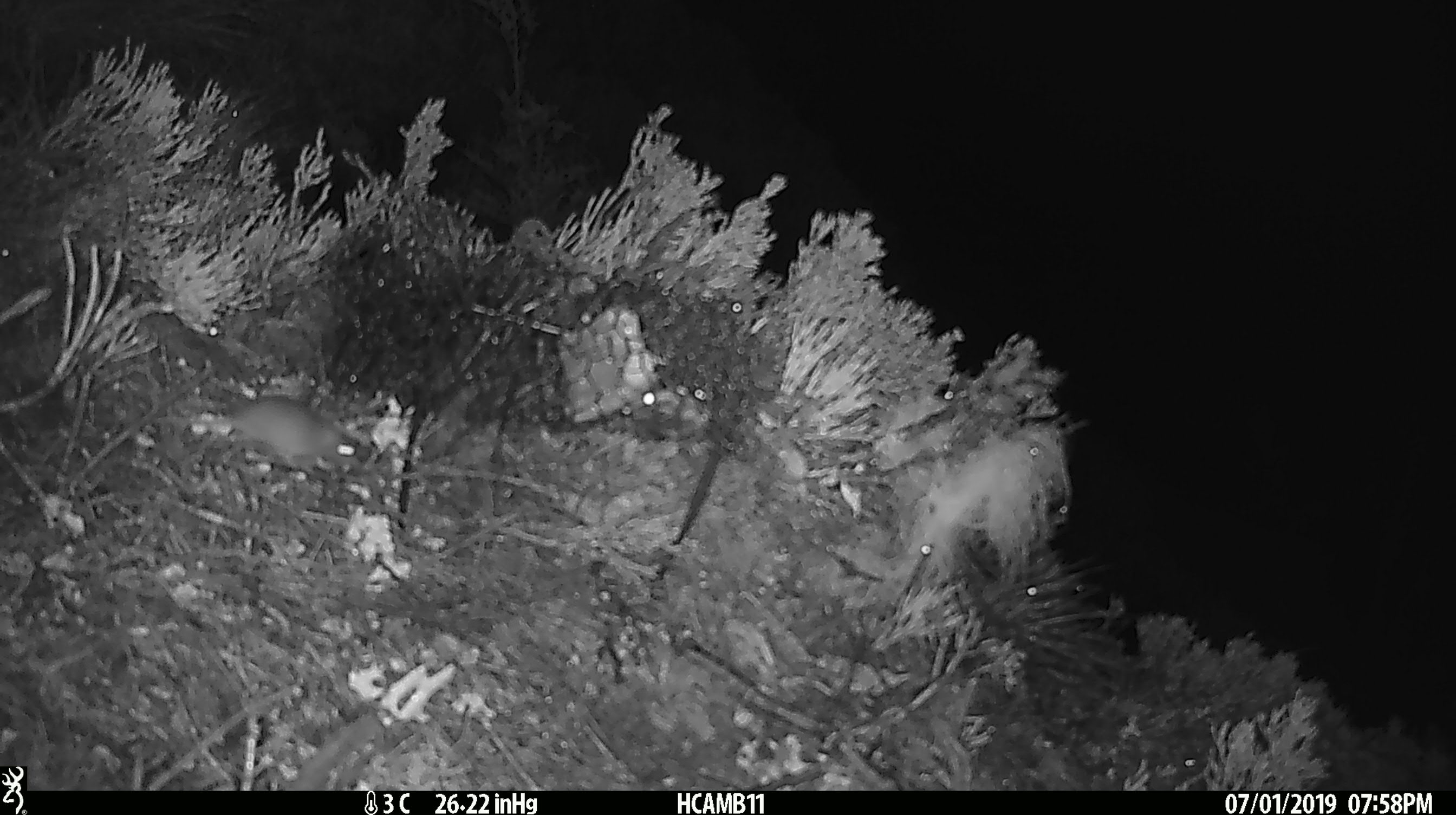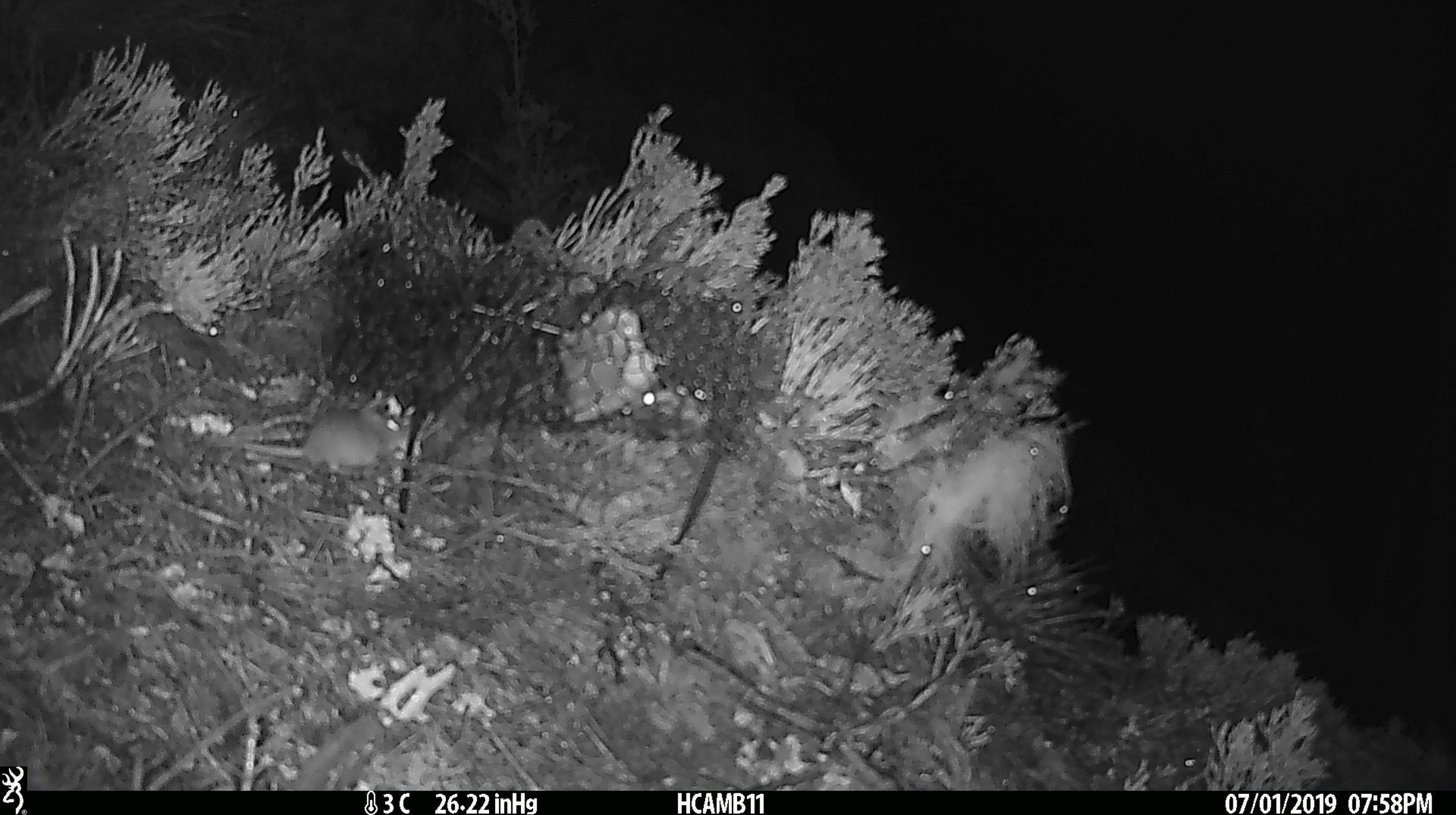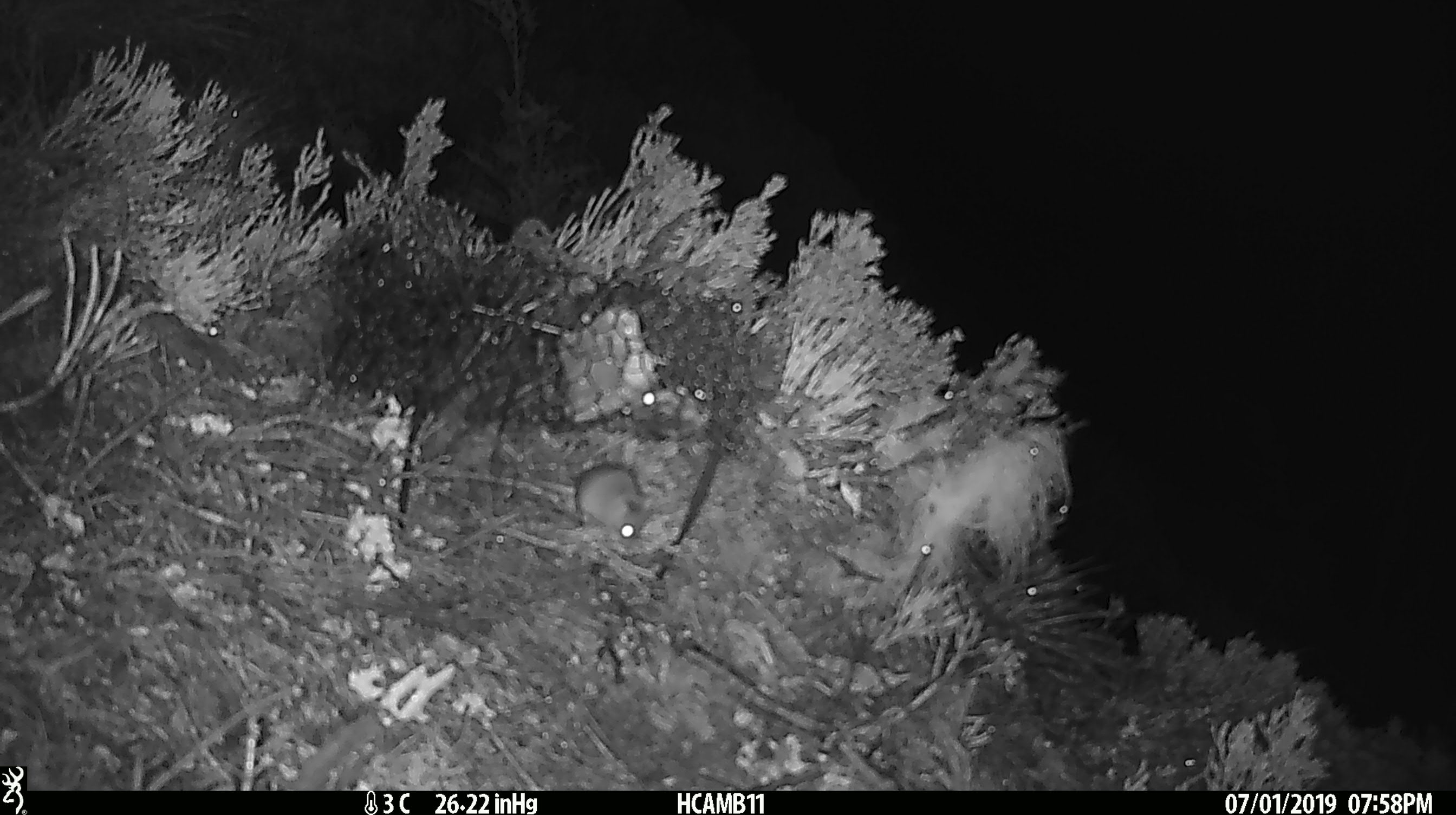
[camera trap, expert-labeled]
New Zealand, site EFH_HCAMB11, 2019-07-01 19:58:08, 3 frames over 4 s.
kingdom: Animalia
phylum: Chordata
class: Mammalia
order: Rodentia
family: Muridae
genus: Mus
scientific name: Mus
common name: mouse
Mouse (Mus).